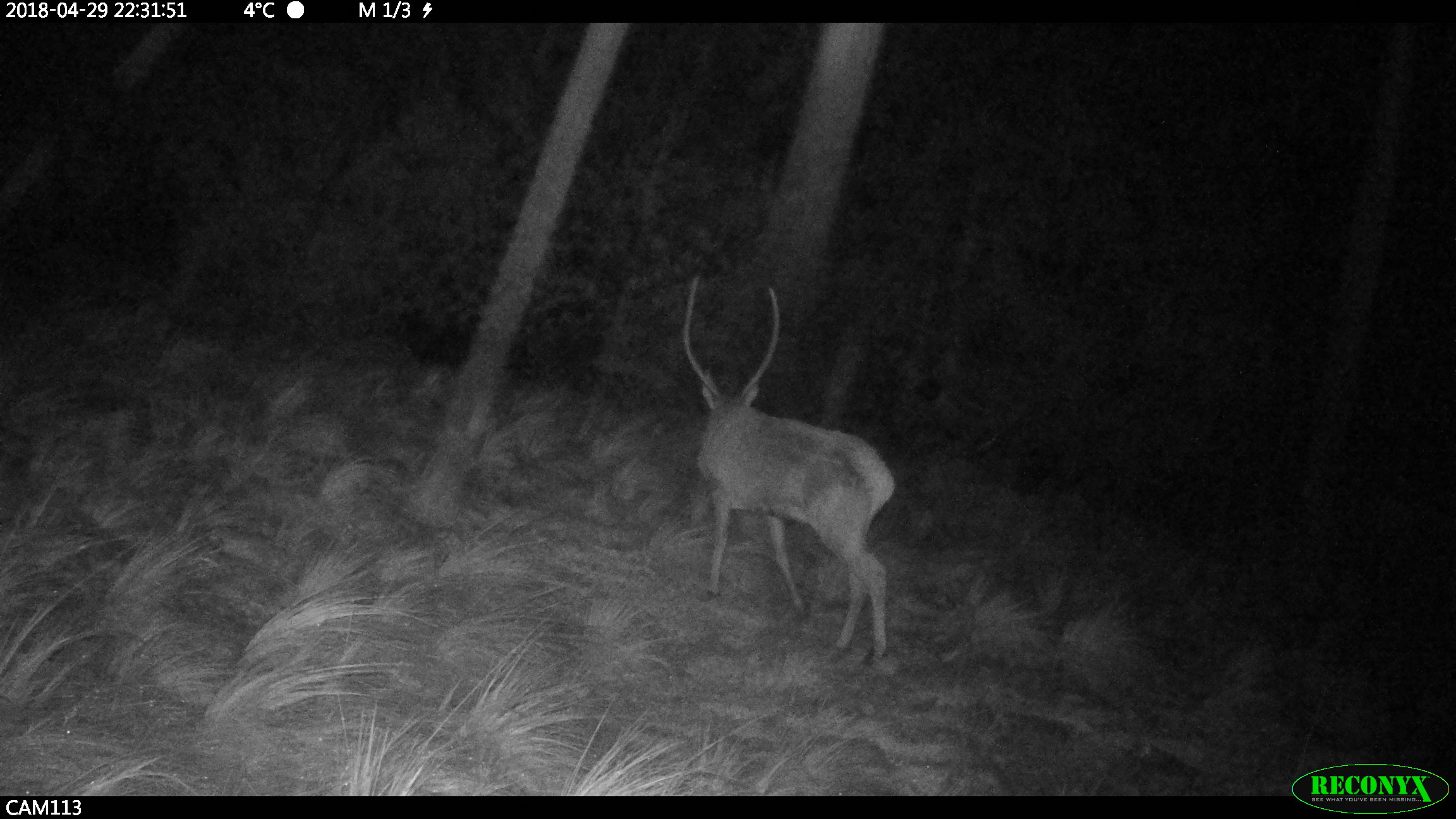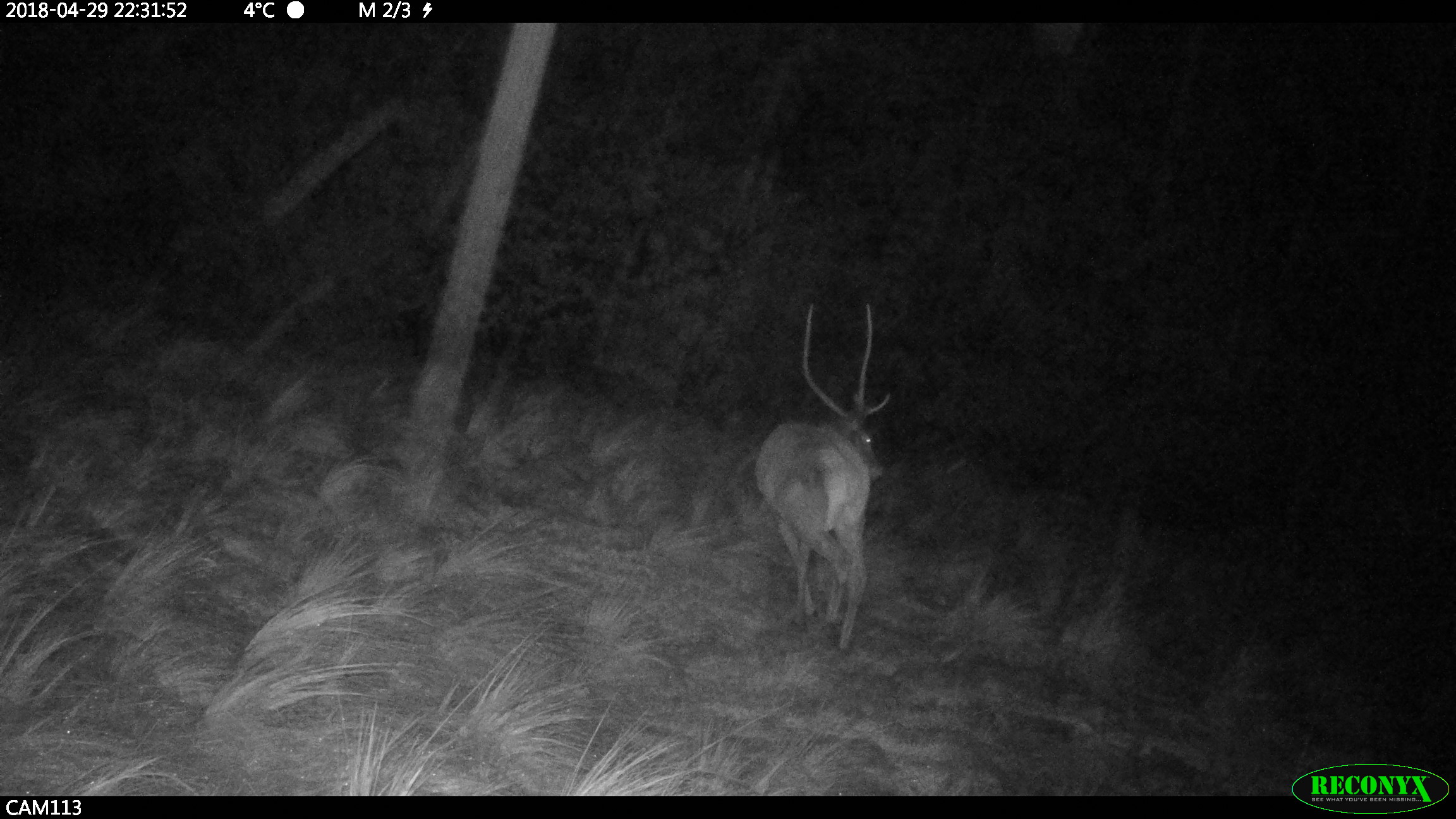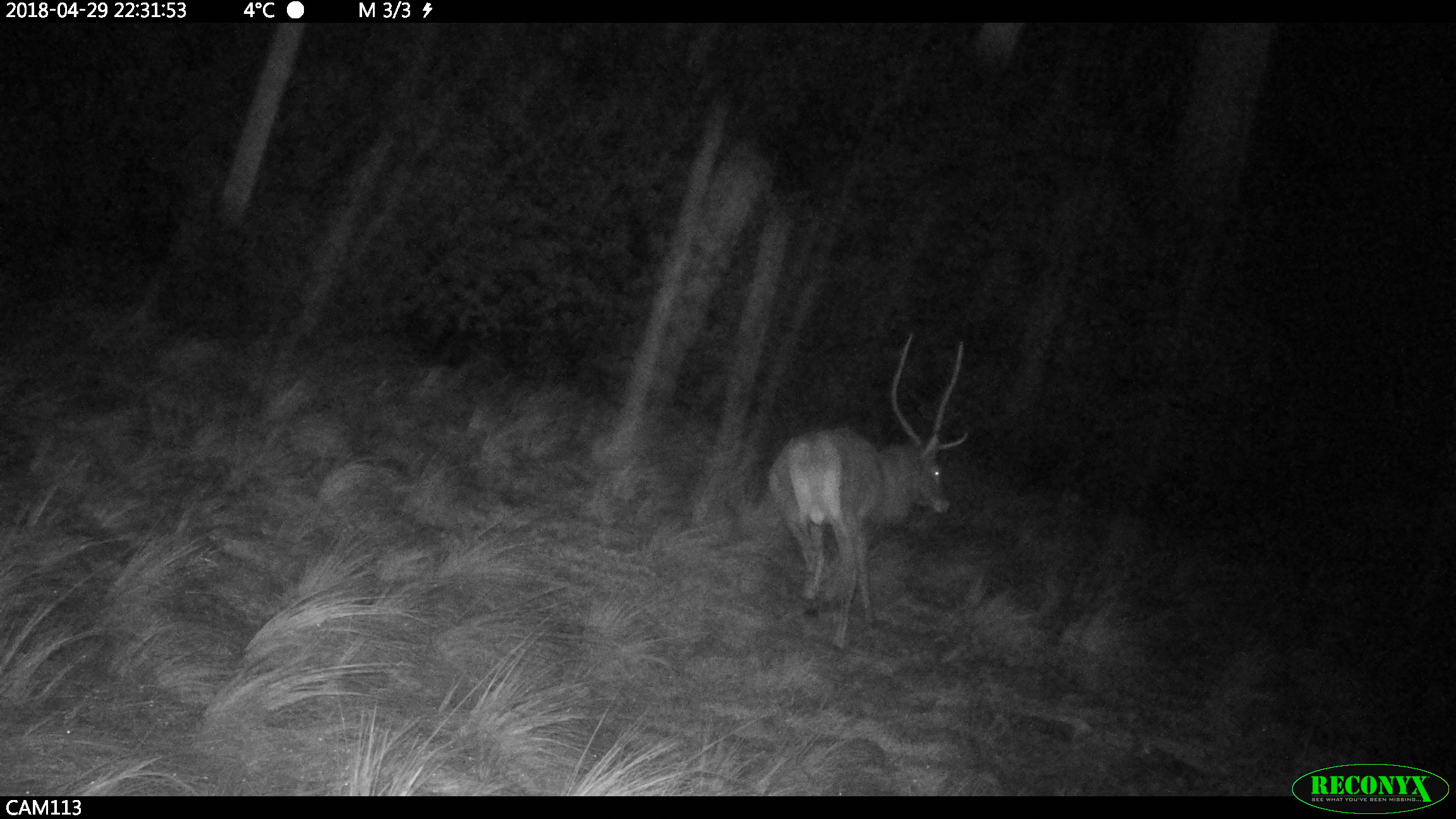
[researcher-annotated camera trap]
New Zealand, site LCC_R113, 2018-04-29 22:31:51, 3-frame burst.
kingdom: Animalia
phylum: Chordata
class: Mammalia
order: Artiodactyla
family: Cervidae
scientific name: Cervidae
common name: deer